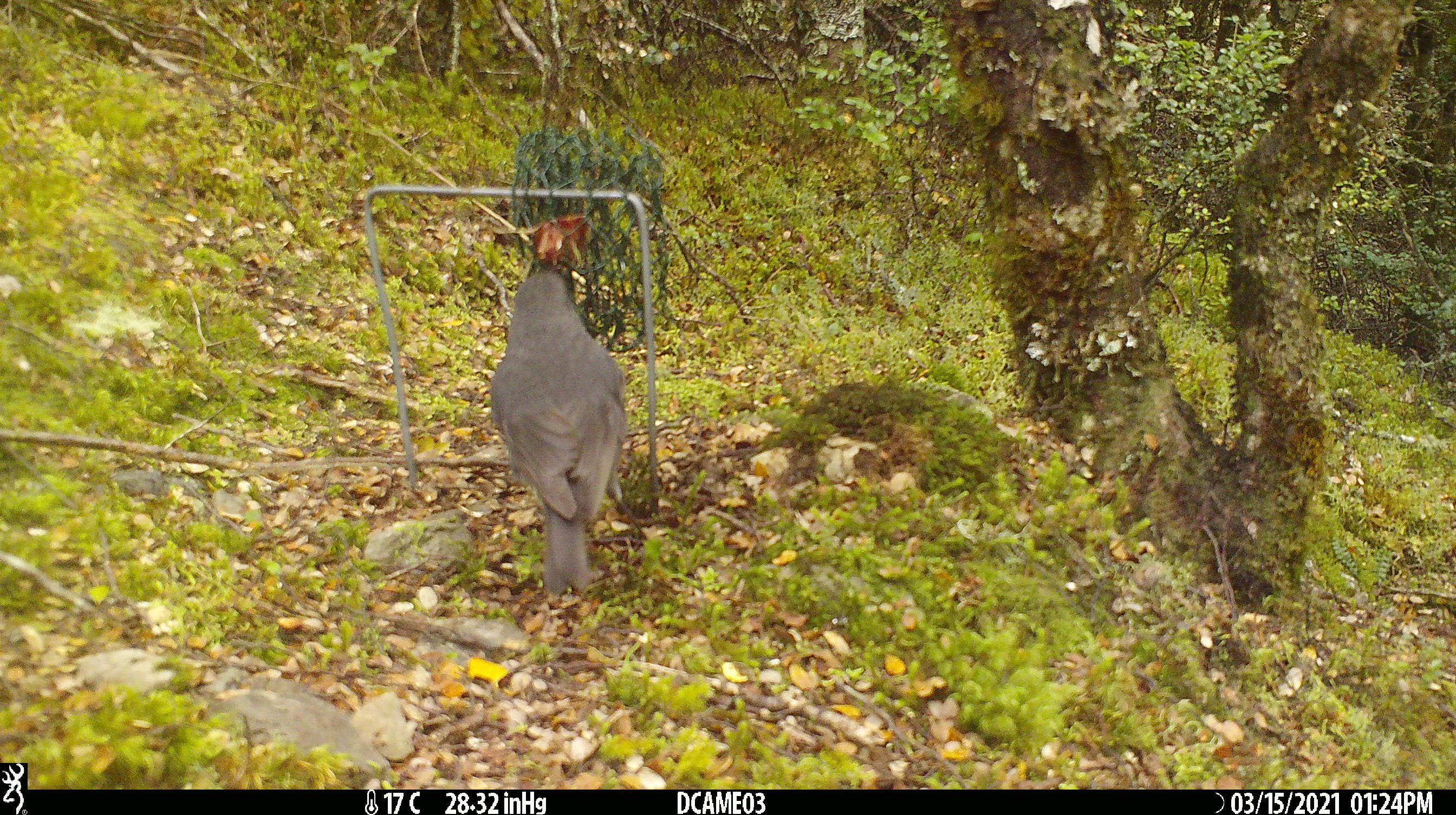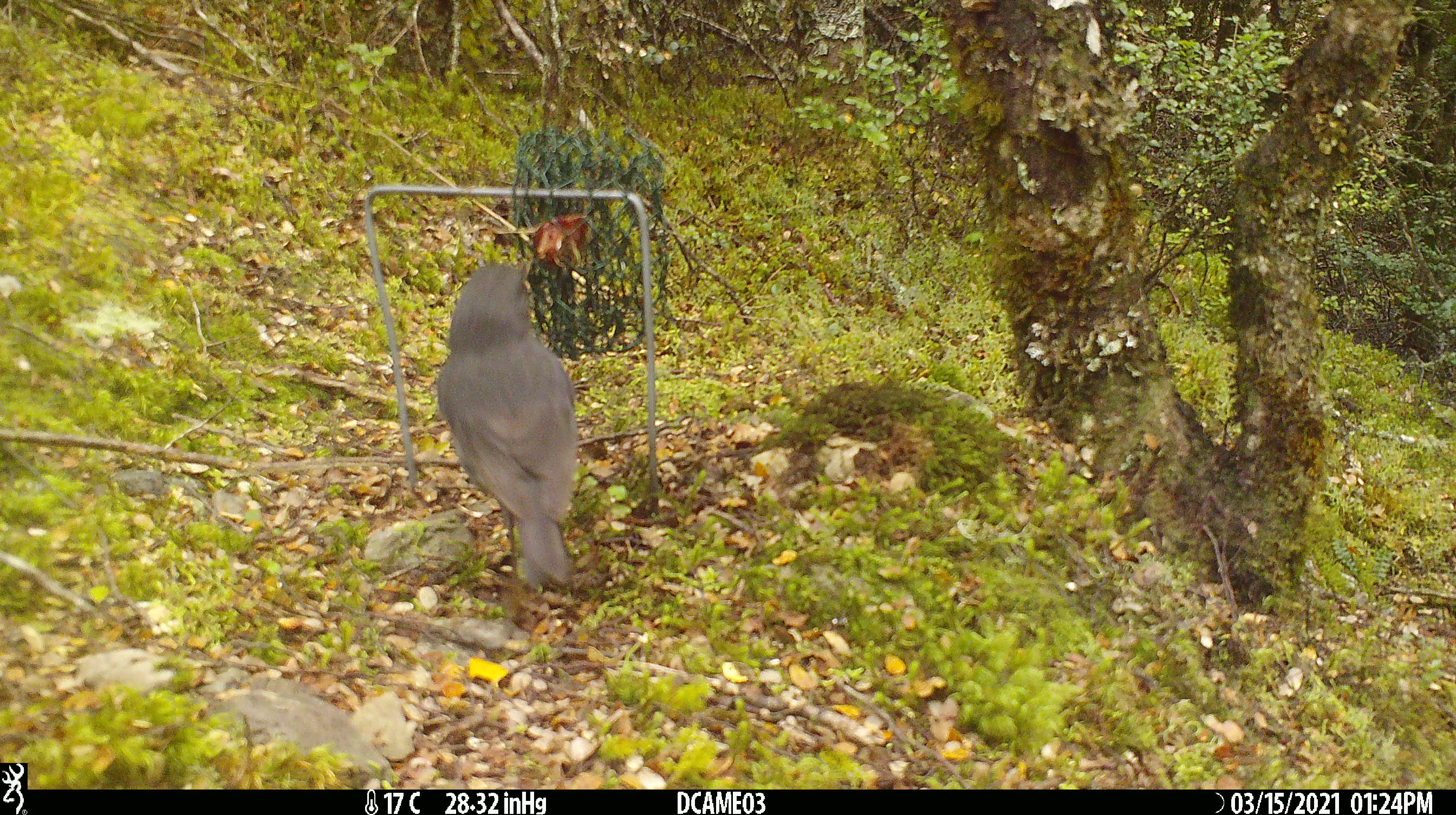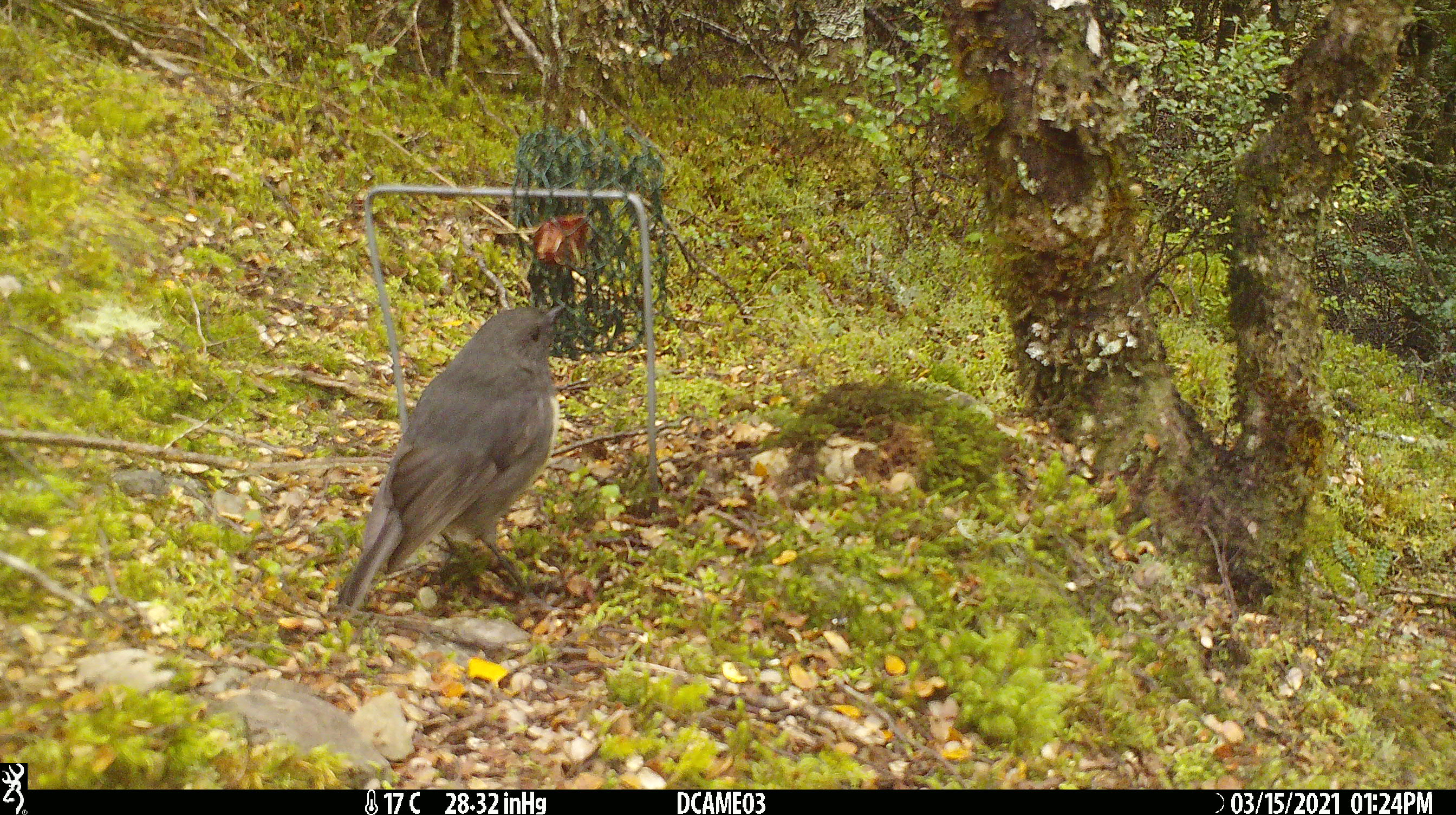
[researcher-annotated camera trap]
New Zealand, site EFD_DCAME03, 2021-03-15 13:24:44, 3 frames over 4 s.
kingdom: Animalia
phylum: Chordata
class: Aves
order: Passeriformes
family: Petroicidae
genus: Petroica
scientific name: Petroica australis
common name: new zealand robin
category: robin